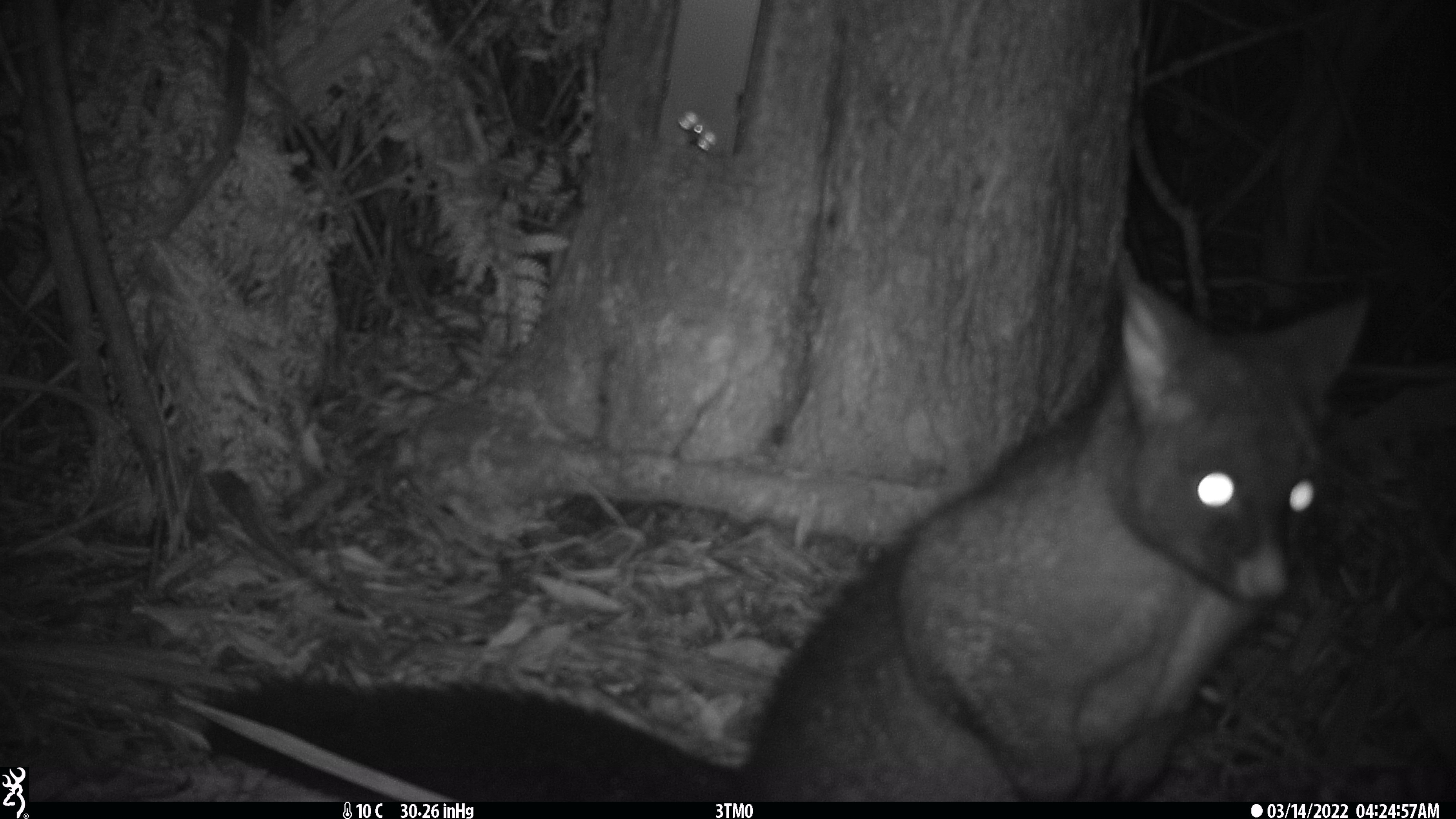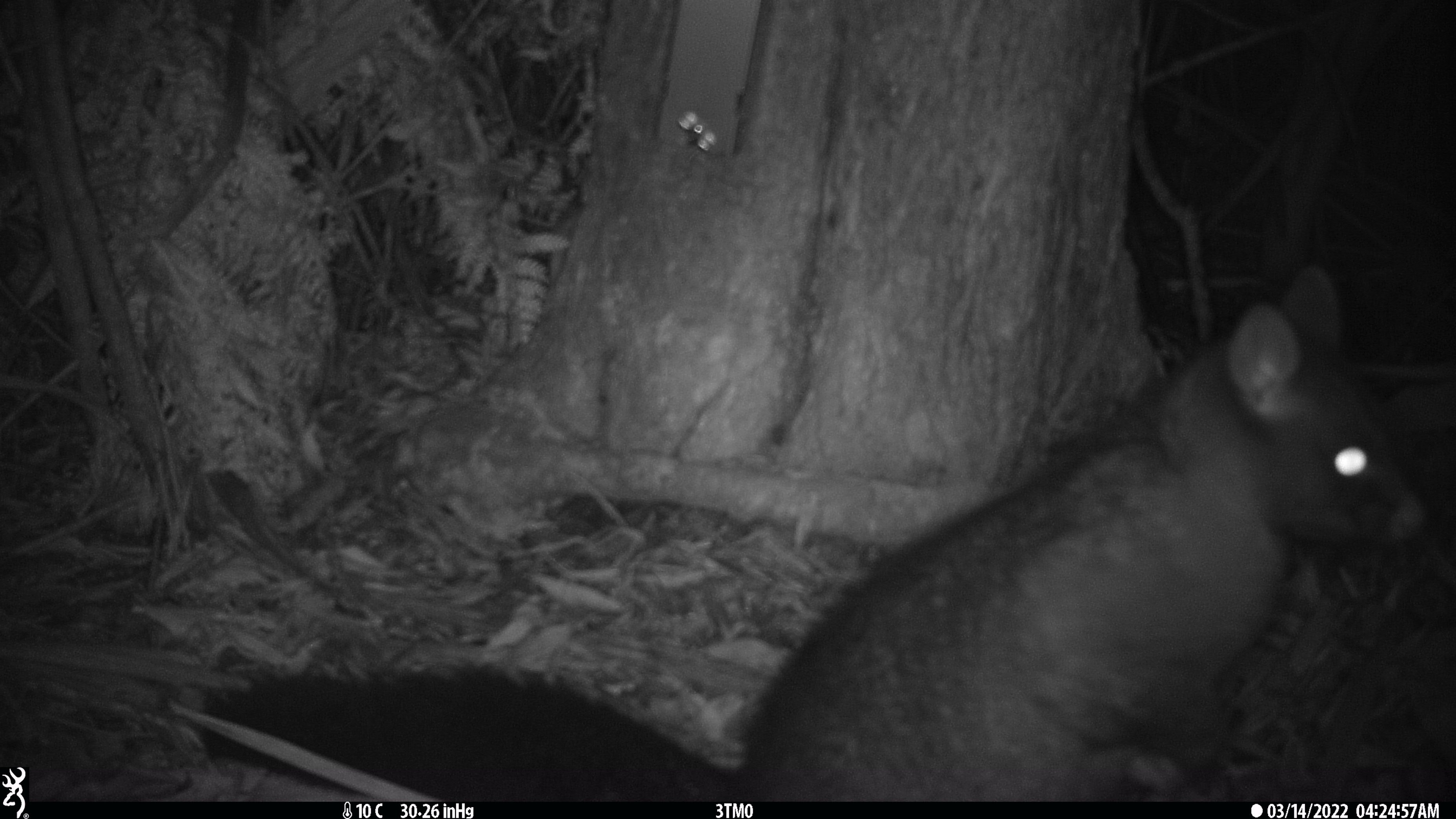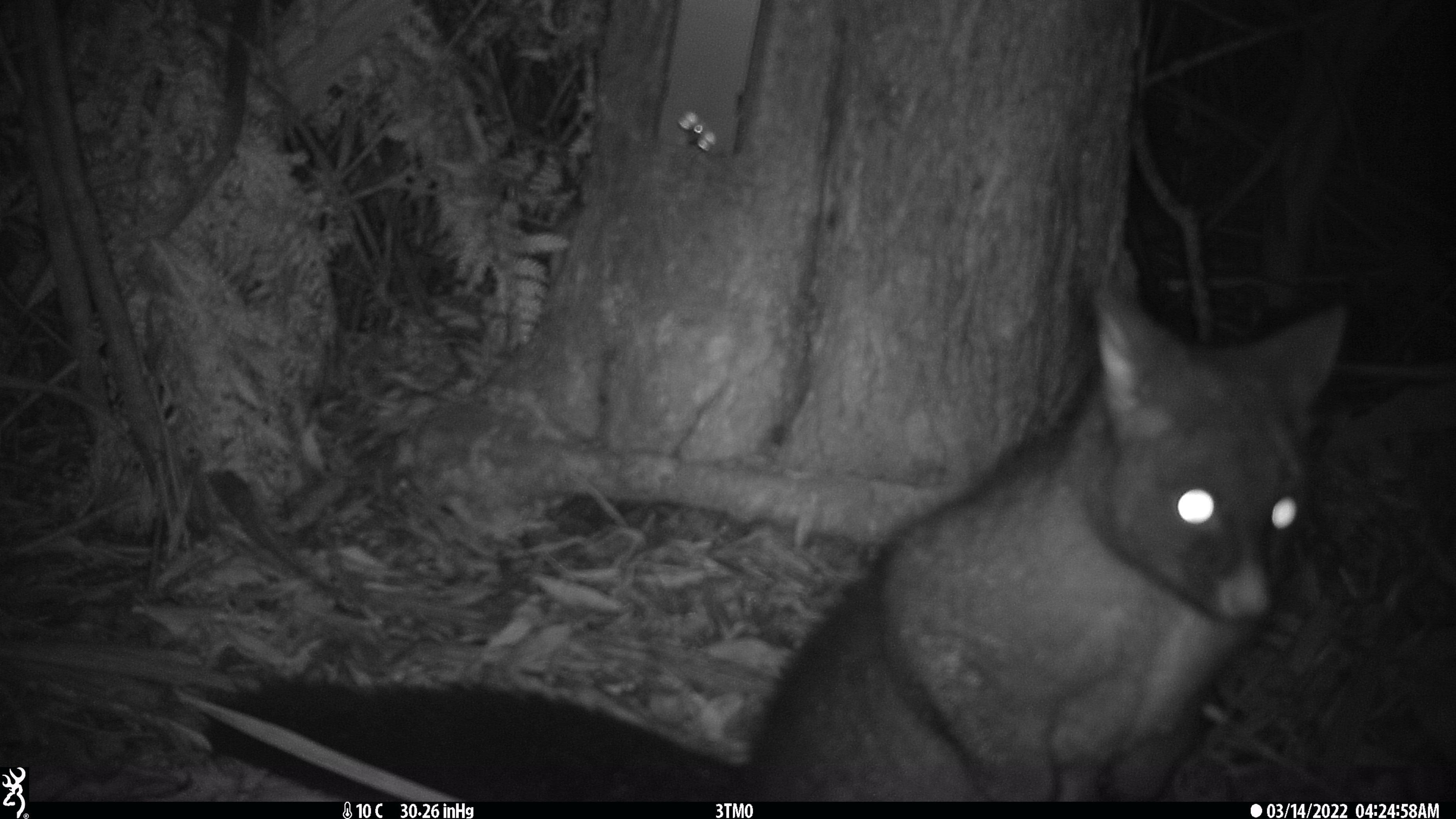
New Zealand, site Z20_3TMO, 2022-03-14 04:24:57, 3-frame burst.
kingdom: Animalia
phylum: Chordata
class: Mammalia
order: Diprotodontia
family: Phalangeridae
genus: Trichosurus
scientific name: Trichosurus vulpecula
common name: common brushtail possum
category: possum